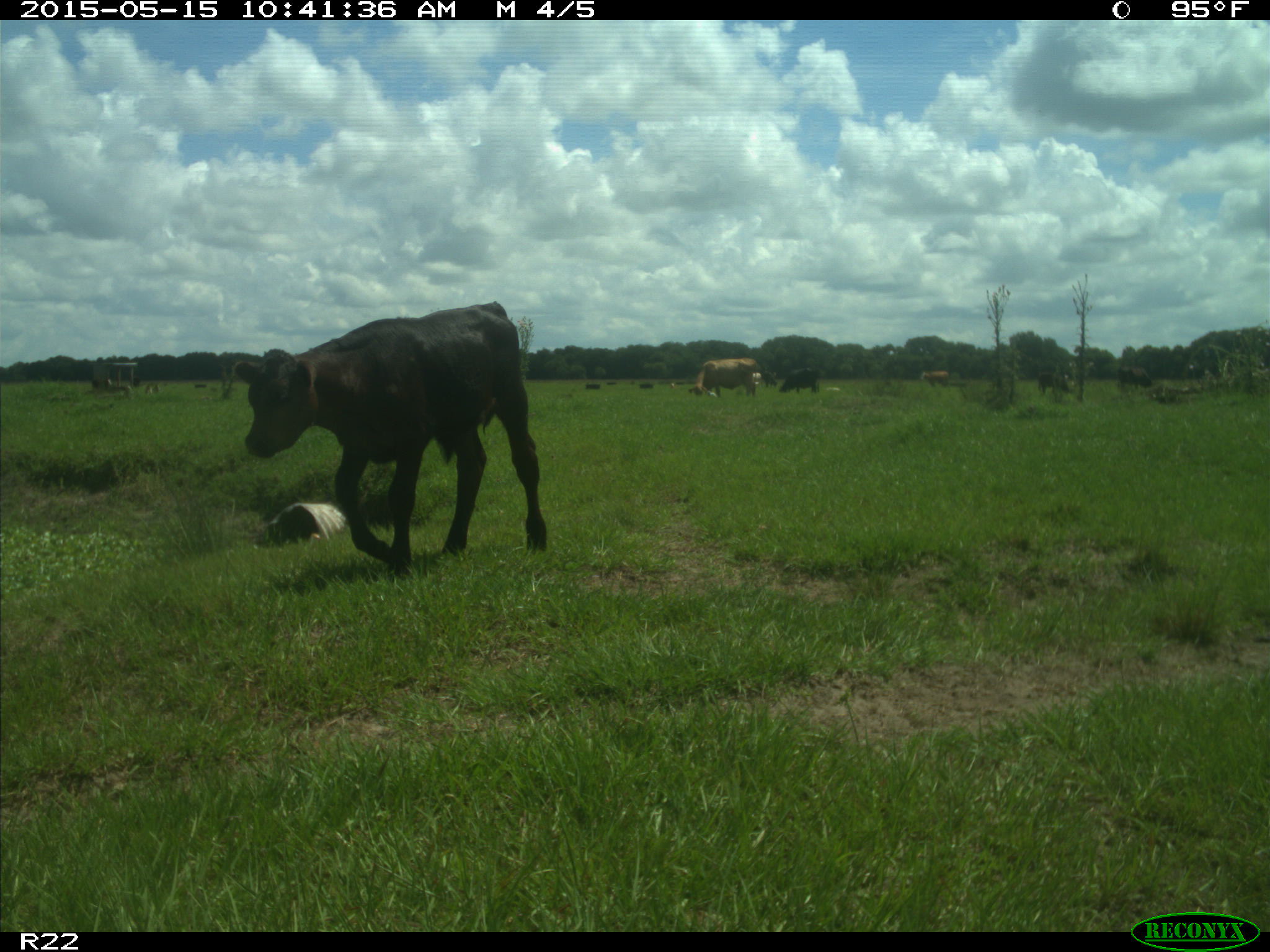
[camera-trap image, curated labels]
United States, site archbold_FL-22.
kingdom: Animalia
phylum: Chordata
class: Mammalia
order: Artiodactyla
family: Bovidae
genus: Bos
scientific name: Bos taurus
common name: domestic cow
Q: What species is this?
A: Bos taurus (domestic cow).